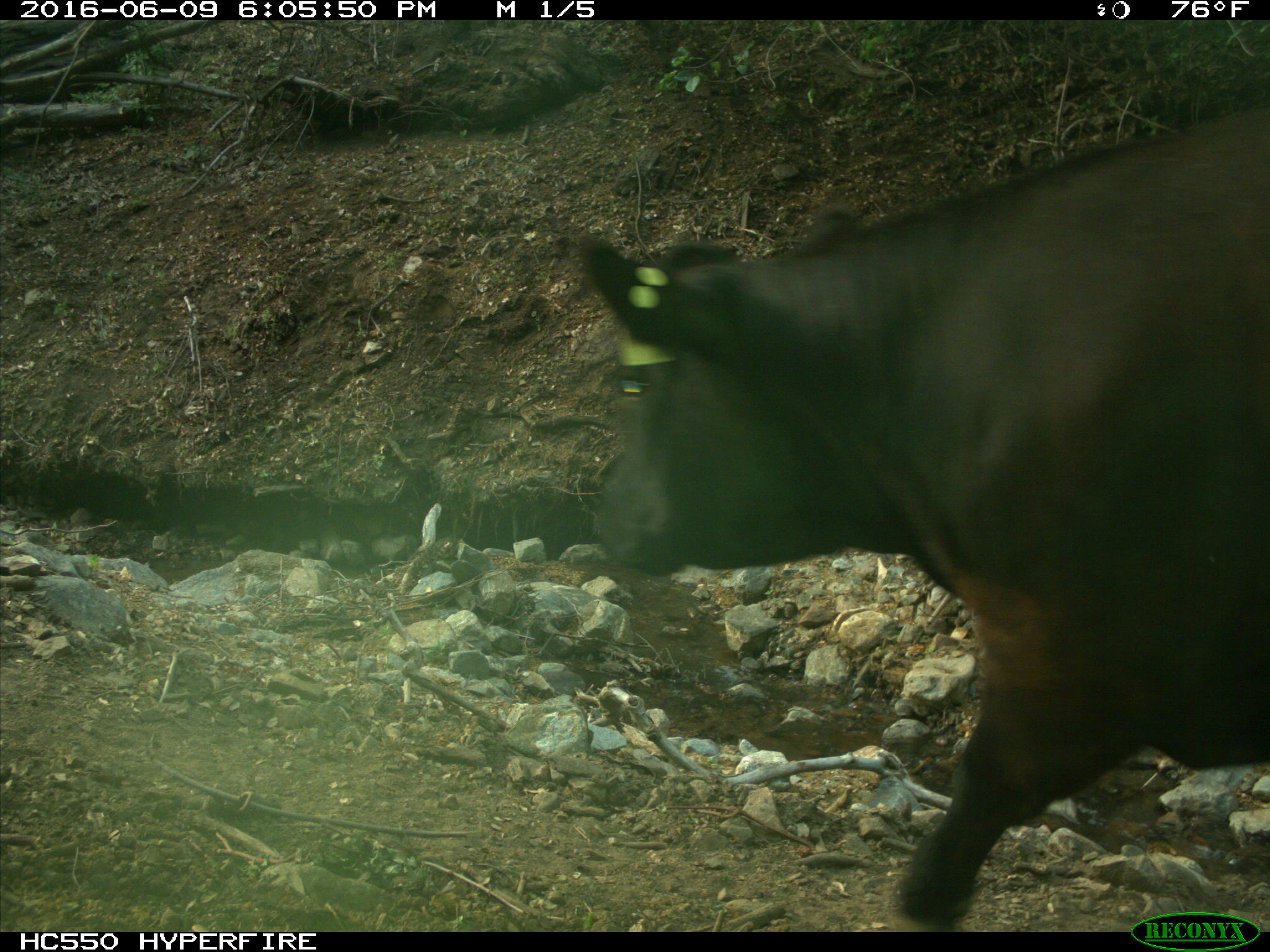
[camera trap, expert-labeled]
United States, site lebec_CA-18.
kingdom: Animalia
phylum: Chordata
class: Mammalia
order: Artiodactyla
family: Bovidae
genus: Bos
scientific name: Bos taurus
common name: domestic cow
Bos taurus (domestic cow).